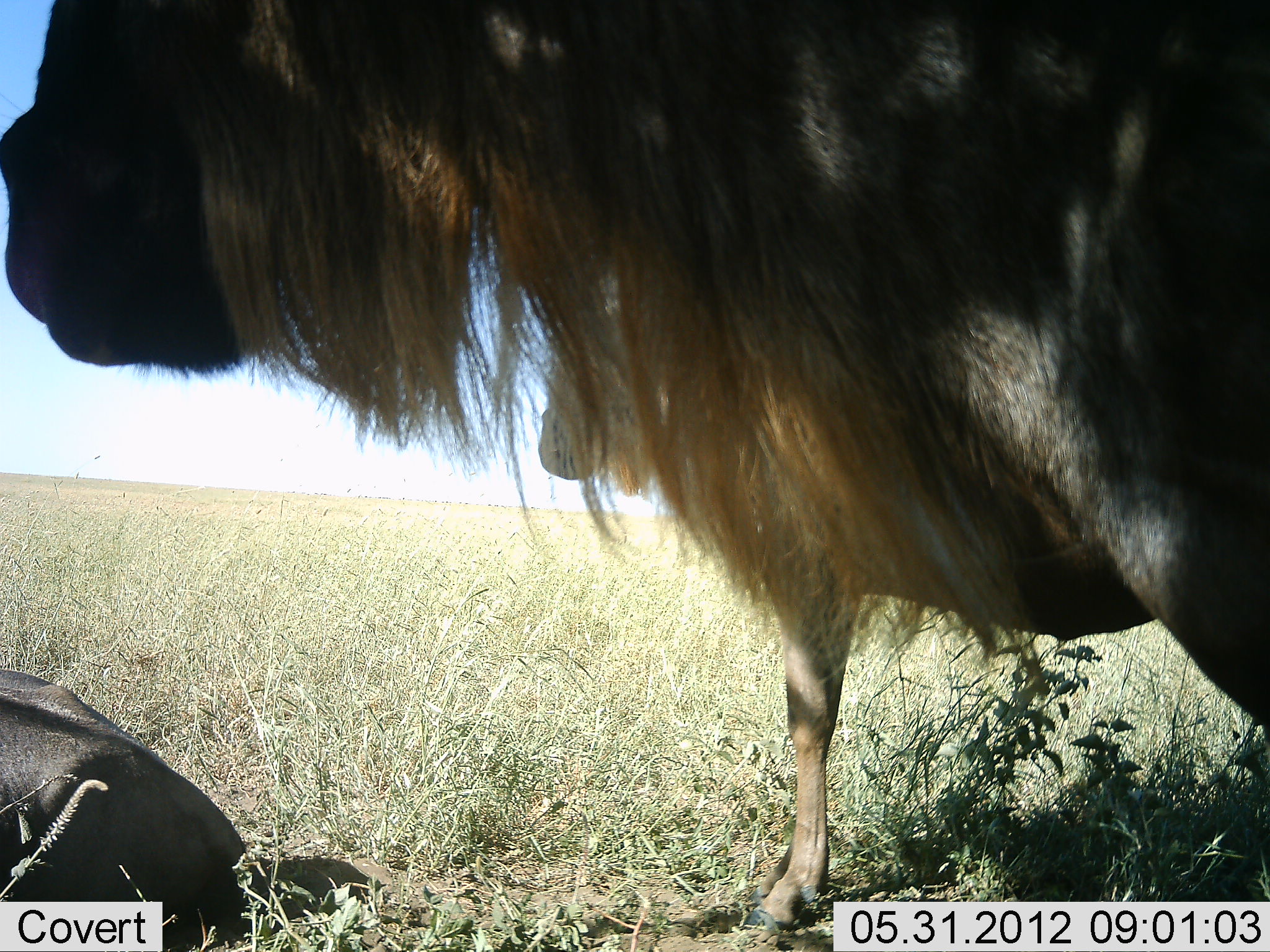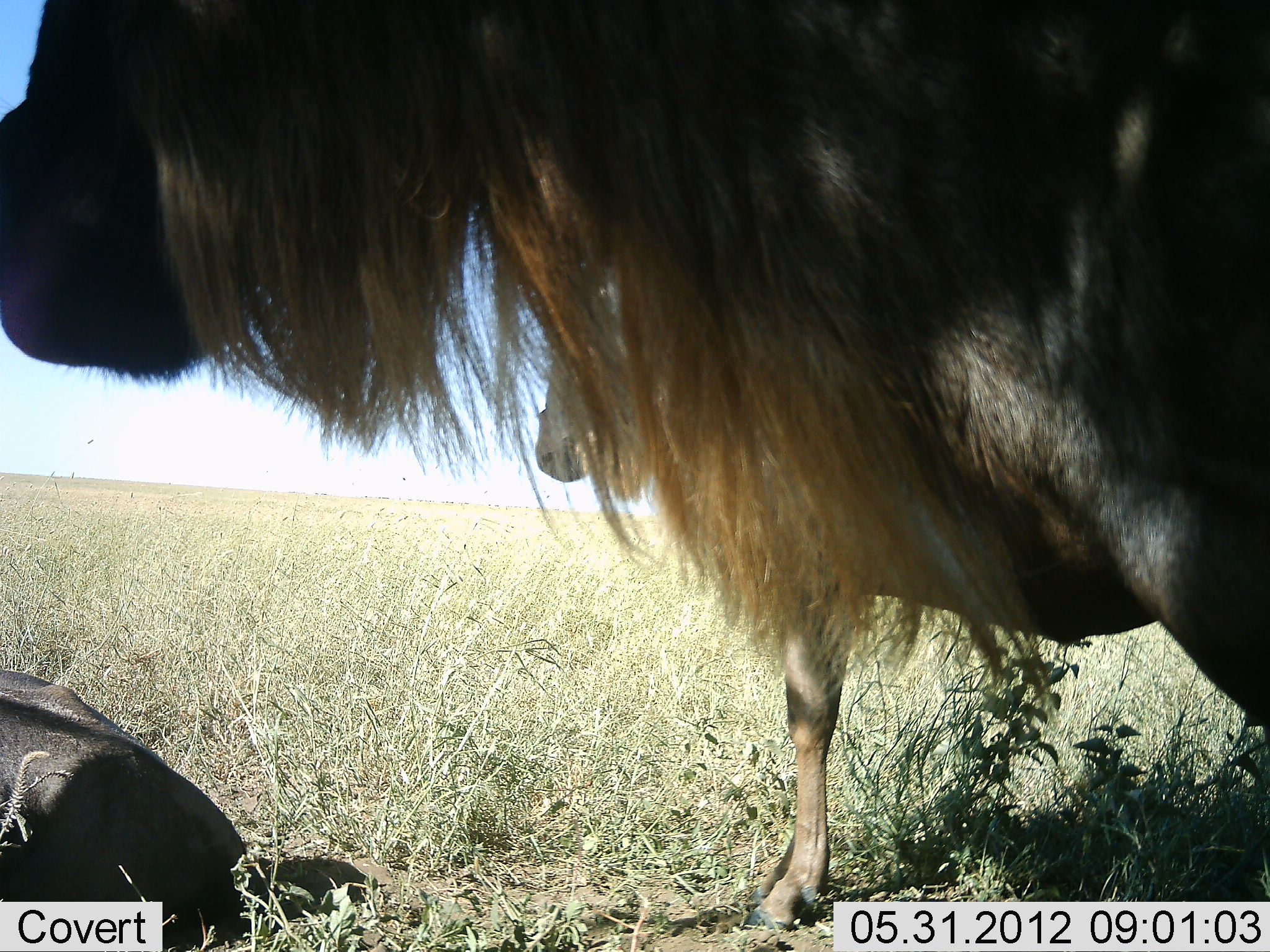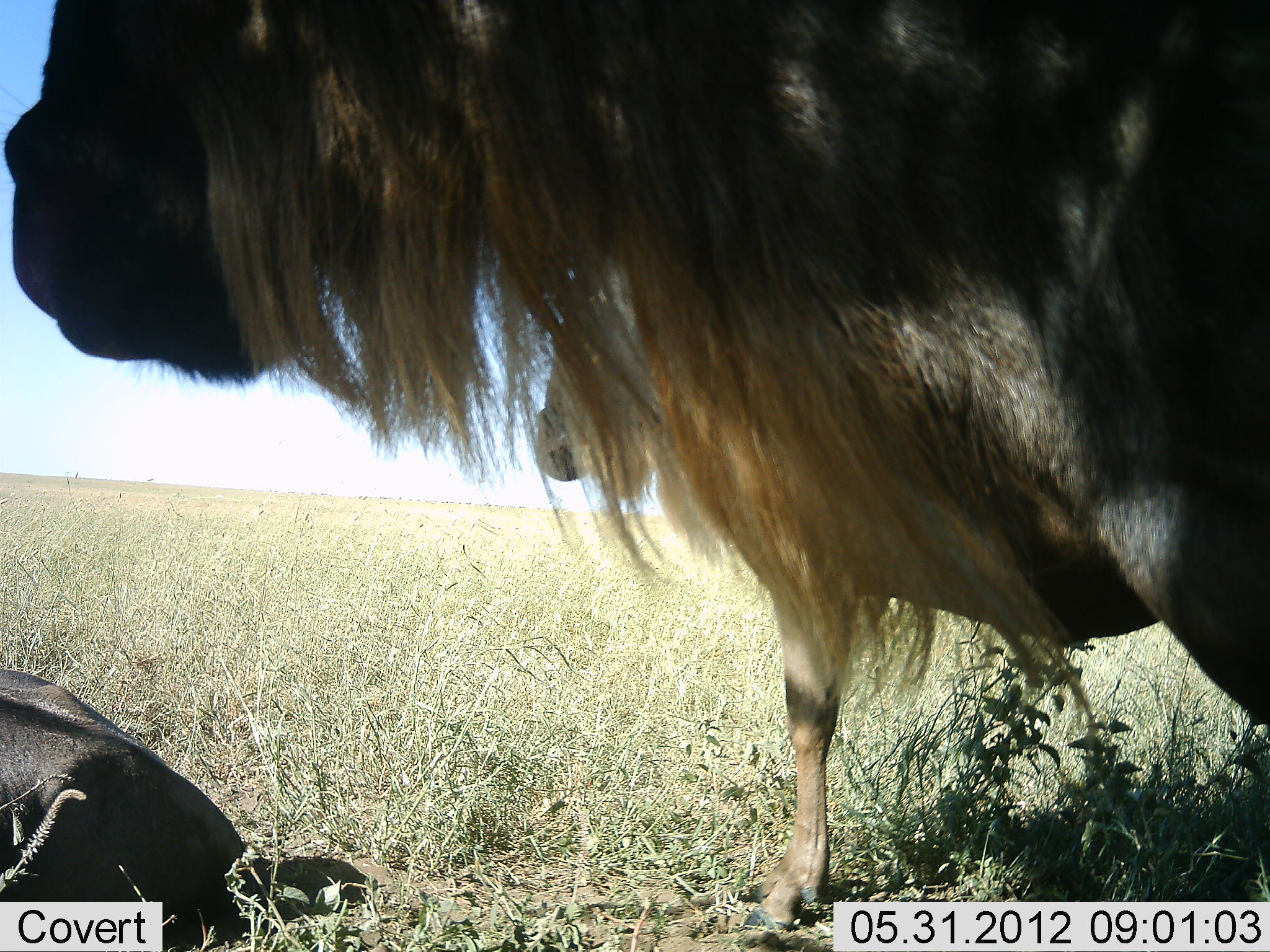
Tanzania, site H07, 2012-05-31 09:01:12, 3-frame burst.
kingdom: Animalia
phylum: Chordata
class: Mammalia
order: Artiodactyla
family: Bovidae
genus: Connochaetes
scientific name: Connochaetes taurinus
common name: blue wildebeest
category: wildebeest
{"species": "wildebeest (blue wildebeest) (Connochaetes taurinus)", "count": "3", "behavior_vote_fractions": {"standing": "100%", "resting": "100%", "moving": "0%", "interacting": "0%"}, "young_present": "0%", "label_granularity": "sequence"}